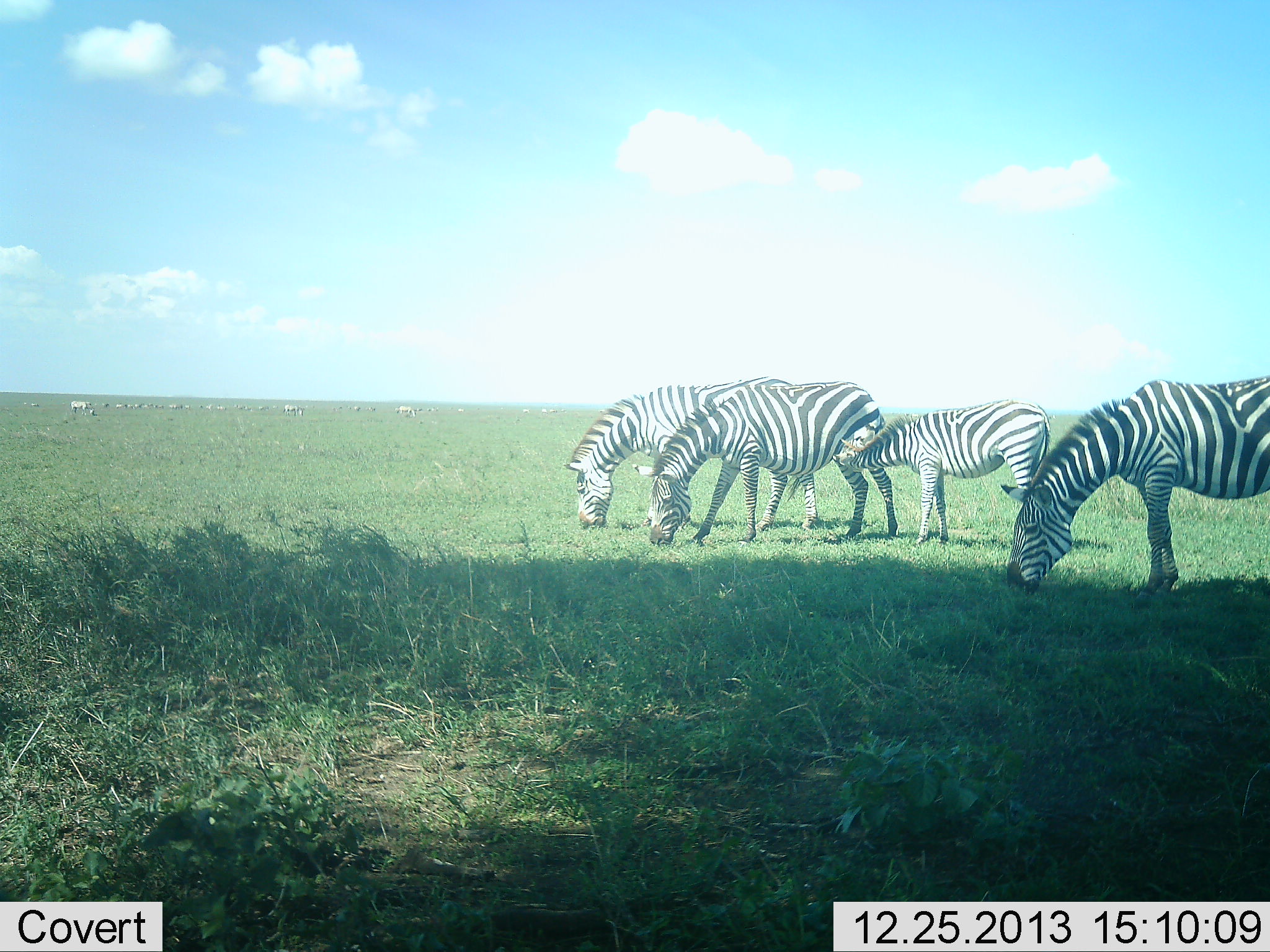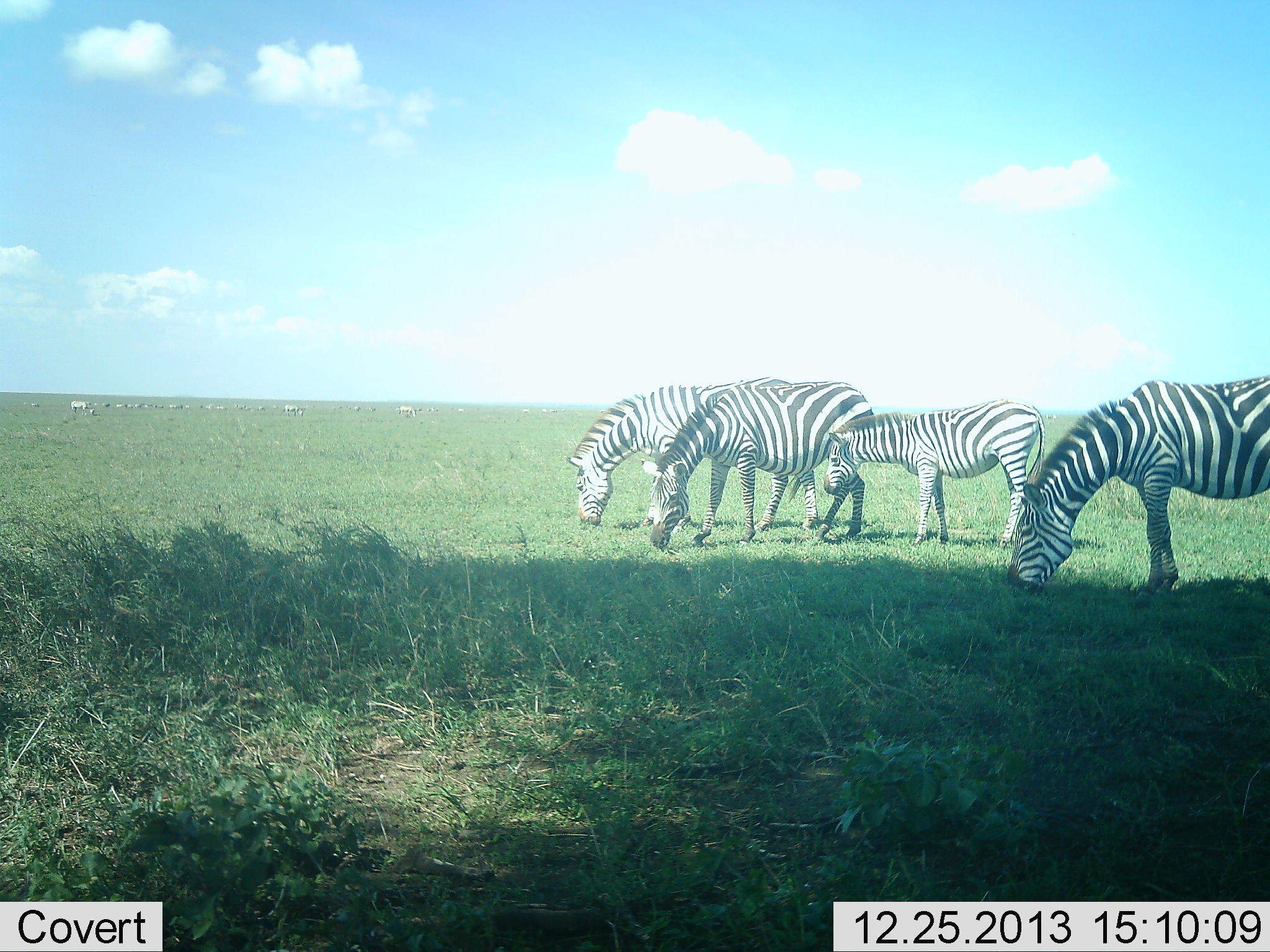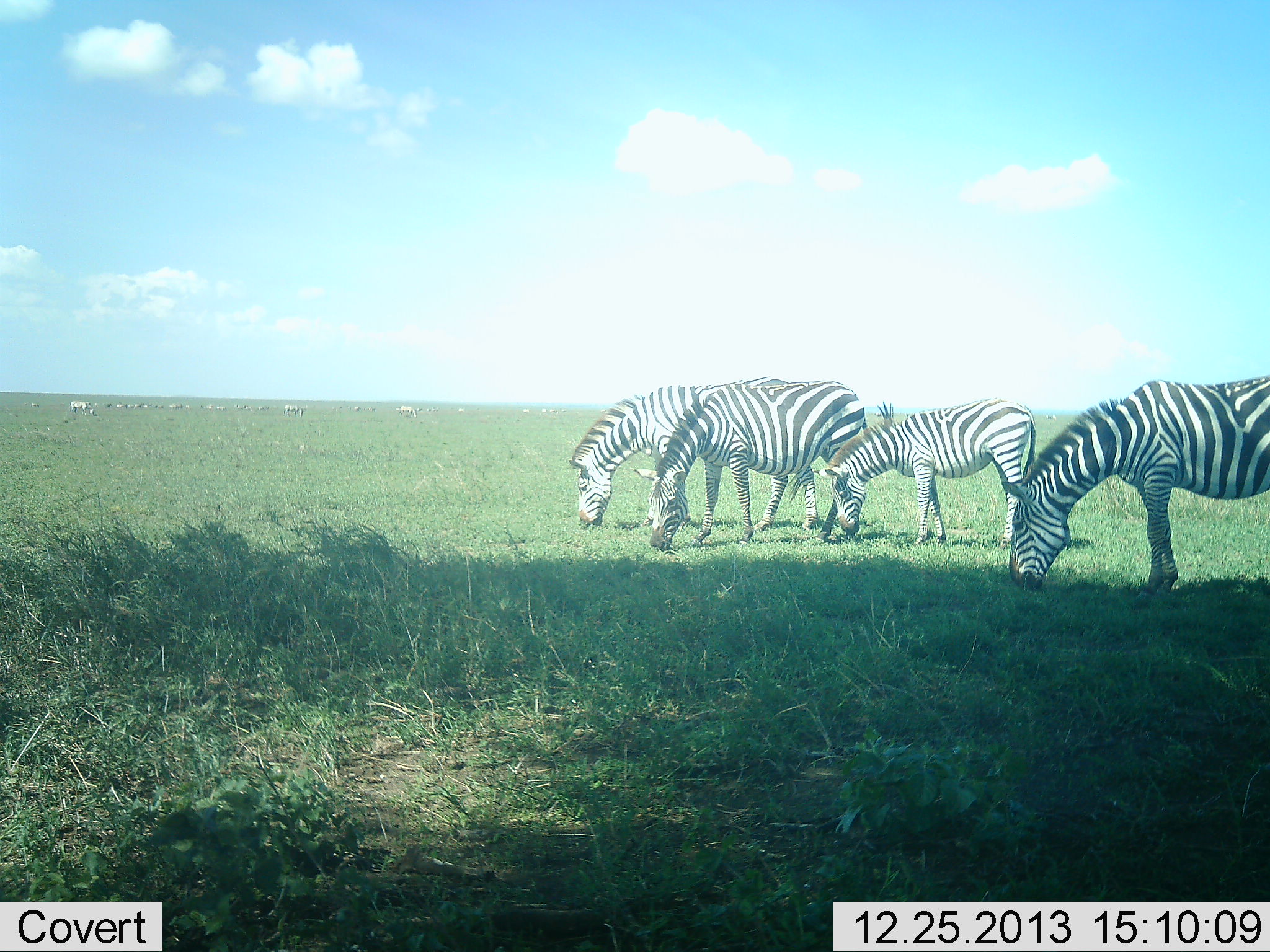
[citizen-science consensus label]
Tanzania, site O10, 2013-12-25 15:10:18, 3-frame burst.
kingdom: Animalia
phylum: Chordata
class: Mammalia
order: Perissodactyla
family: Equidae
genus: Equus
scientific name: Equus quagga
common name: plains zebra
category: zebra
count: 4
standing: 30%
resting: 0%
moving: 10%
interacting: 10%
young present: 50%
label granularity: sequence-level